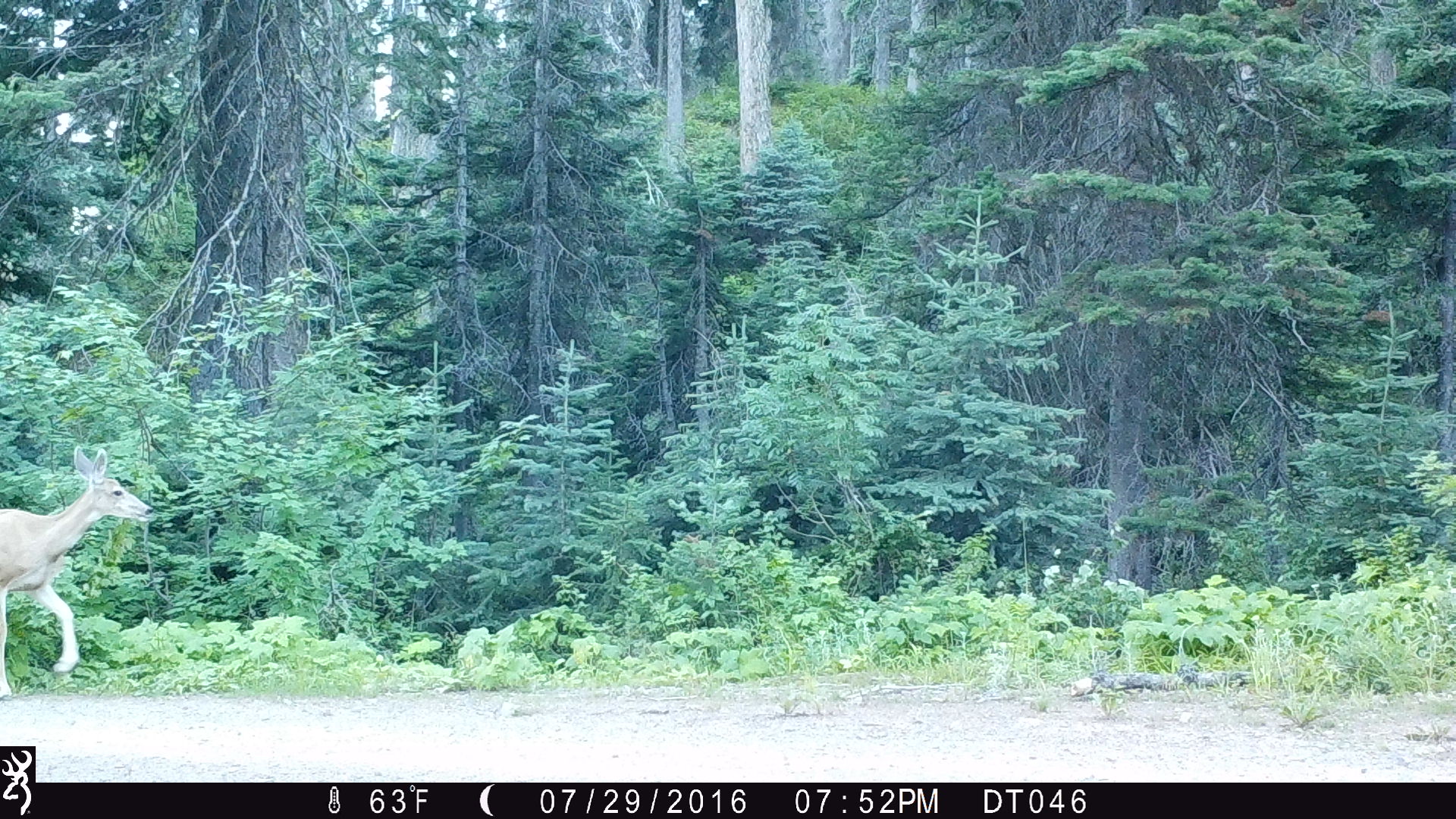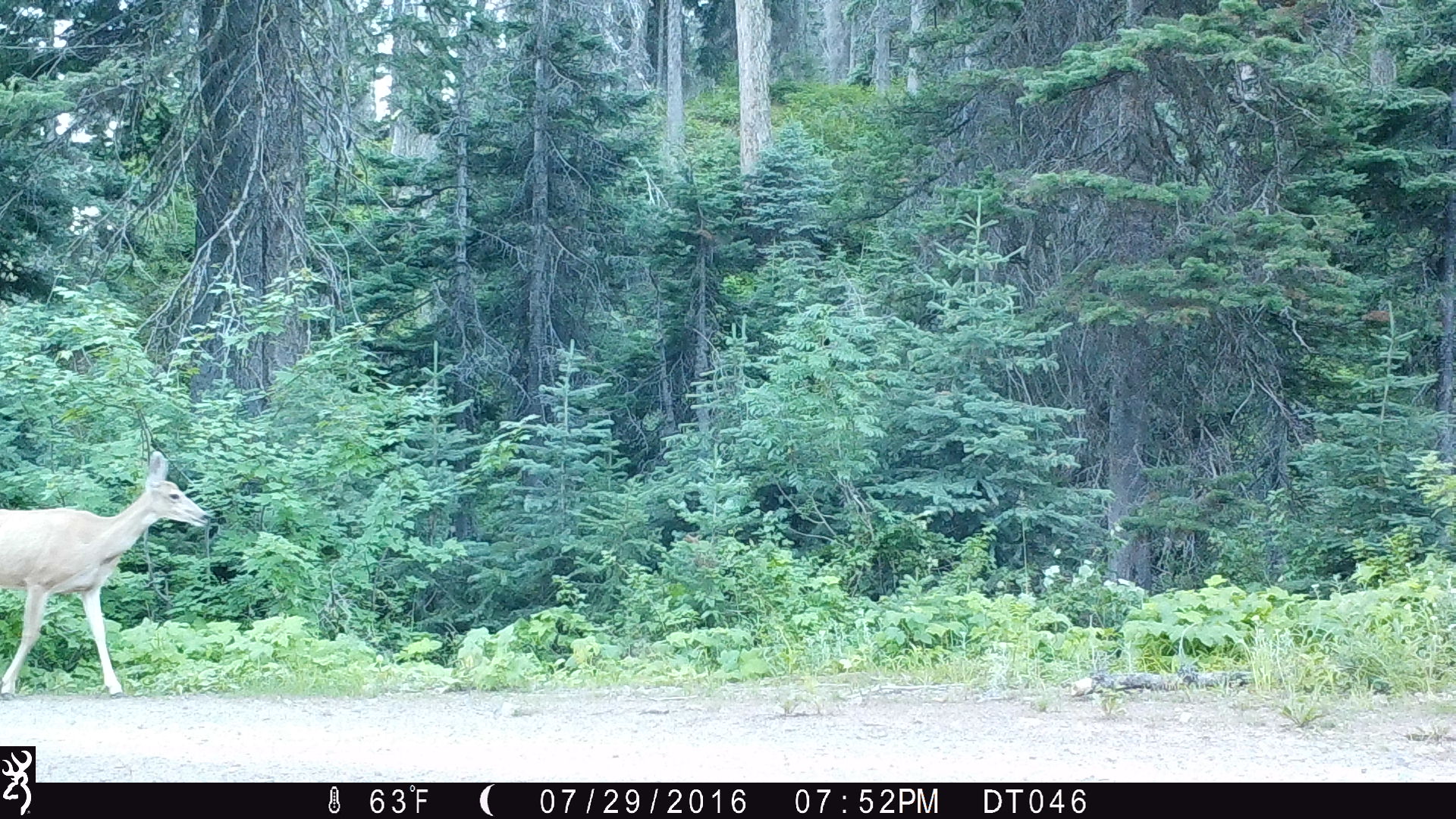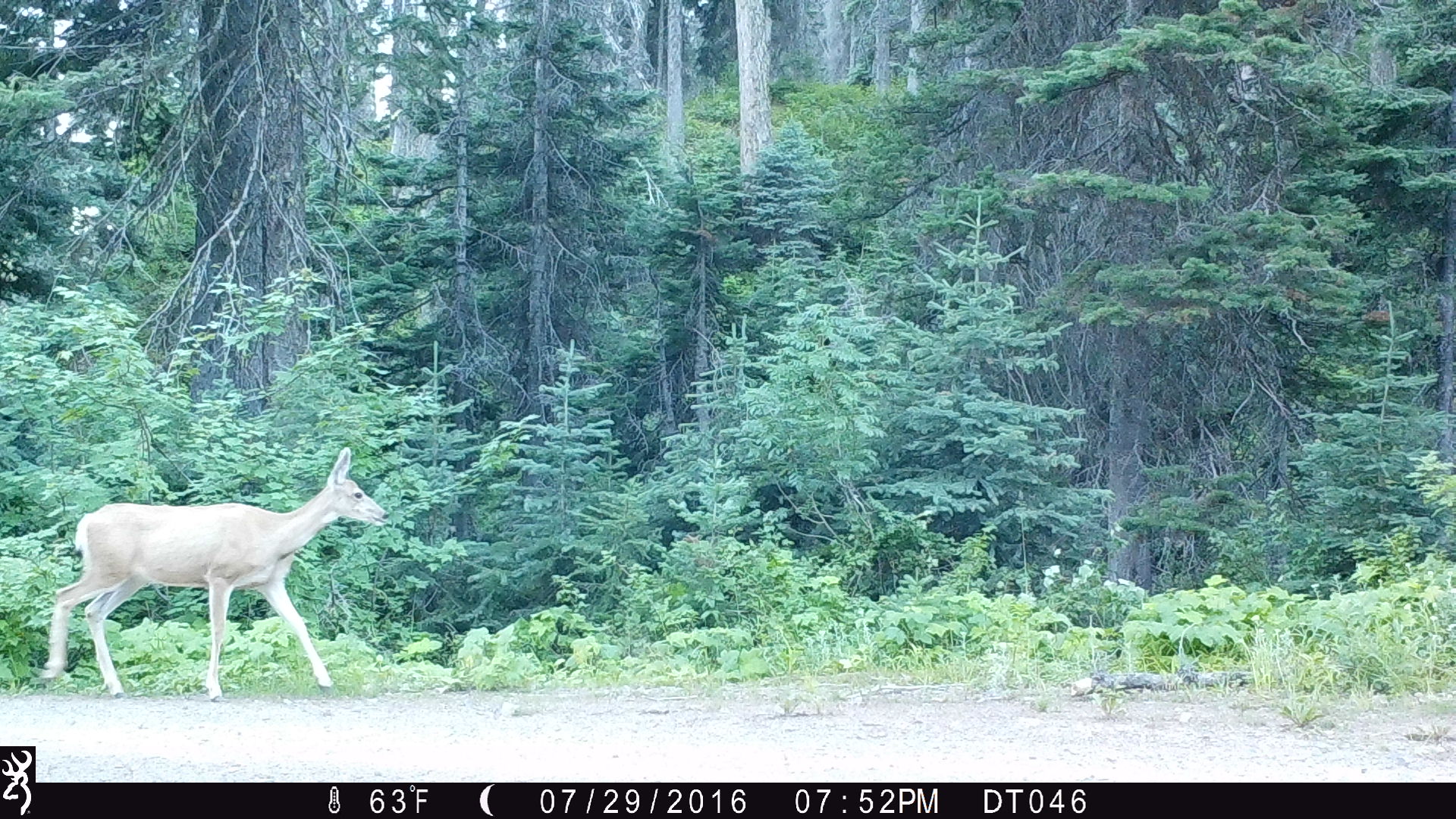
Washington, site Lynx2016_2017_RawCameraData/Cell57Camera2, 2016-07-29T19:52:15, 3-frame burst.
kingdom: Animalia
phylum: Chordata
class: Mammalia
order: Artiodactyla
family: Cervidae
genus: Odocoileus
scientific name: Odocoileus hemionus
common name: mule deer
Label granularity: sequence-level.